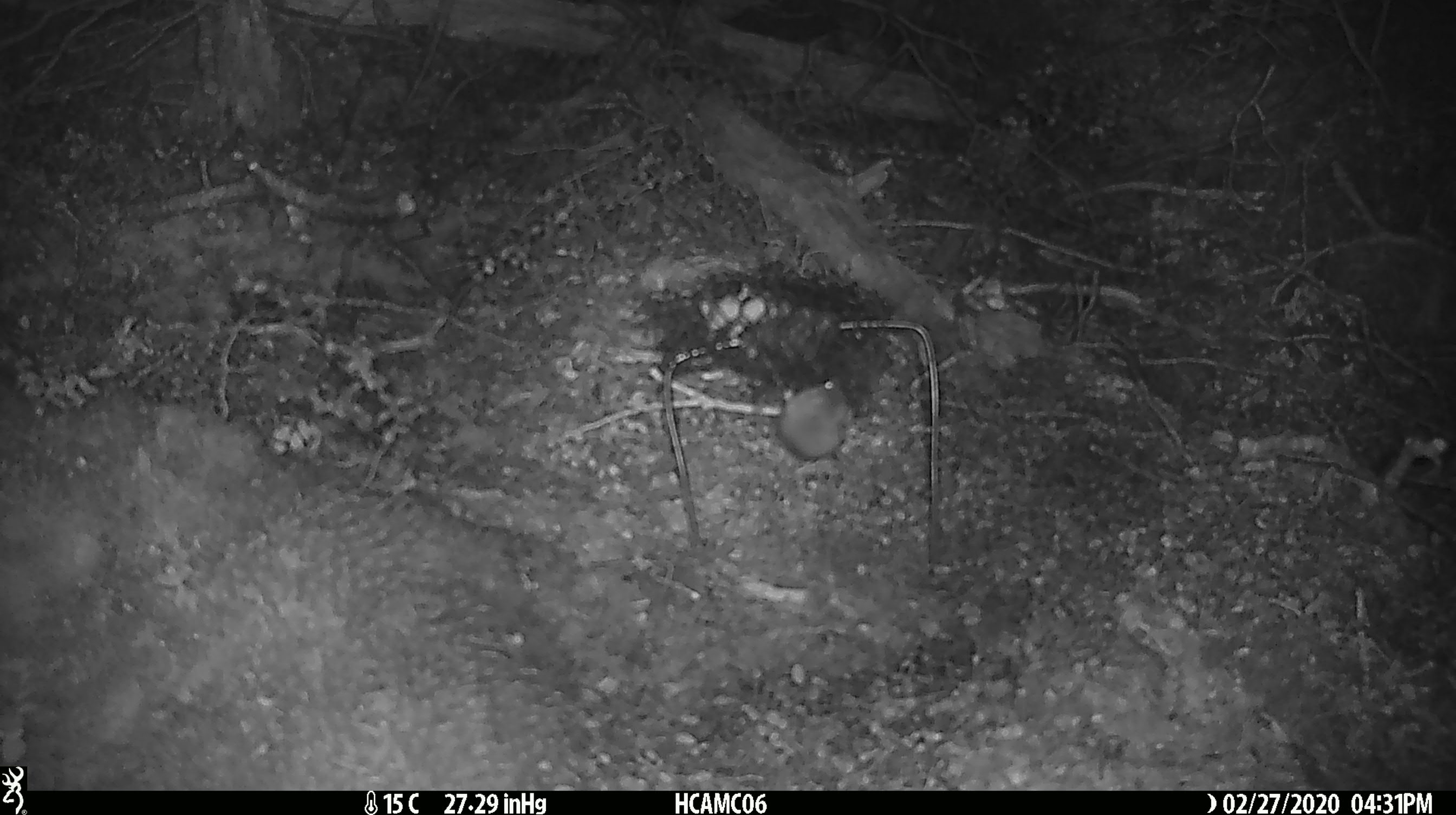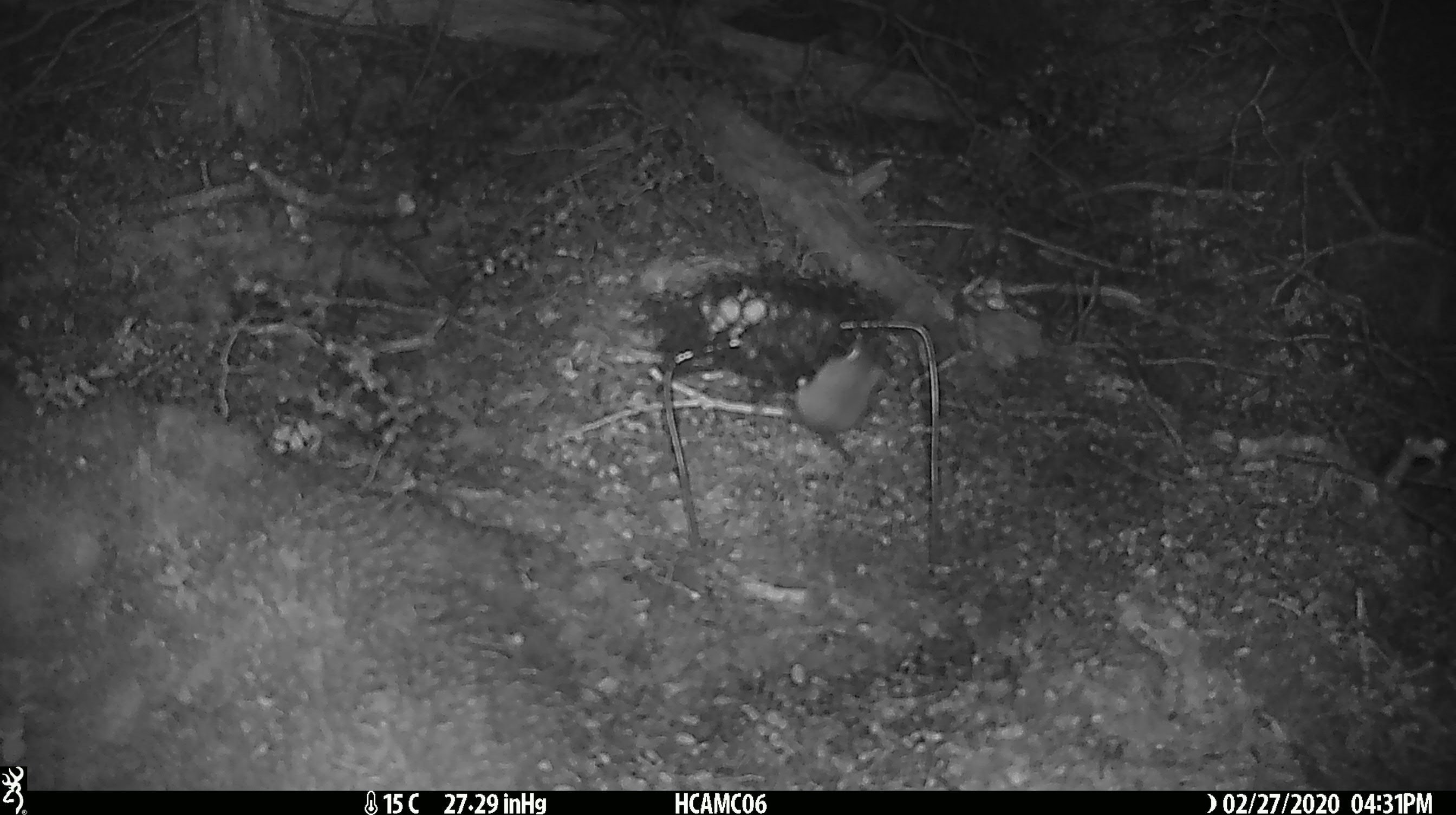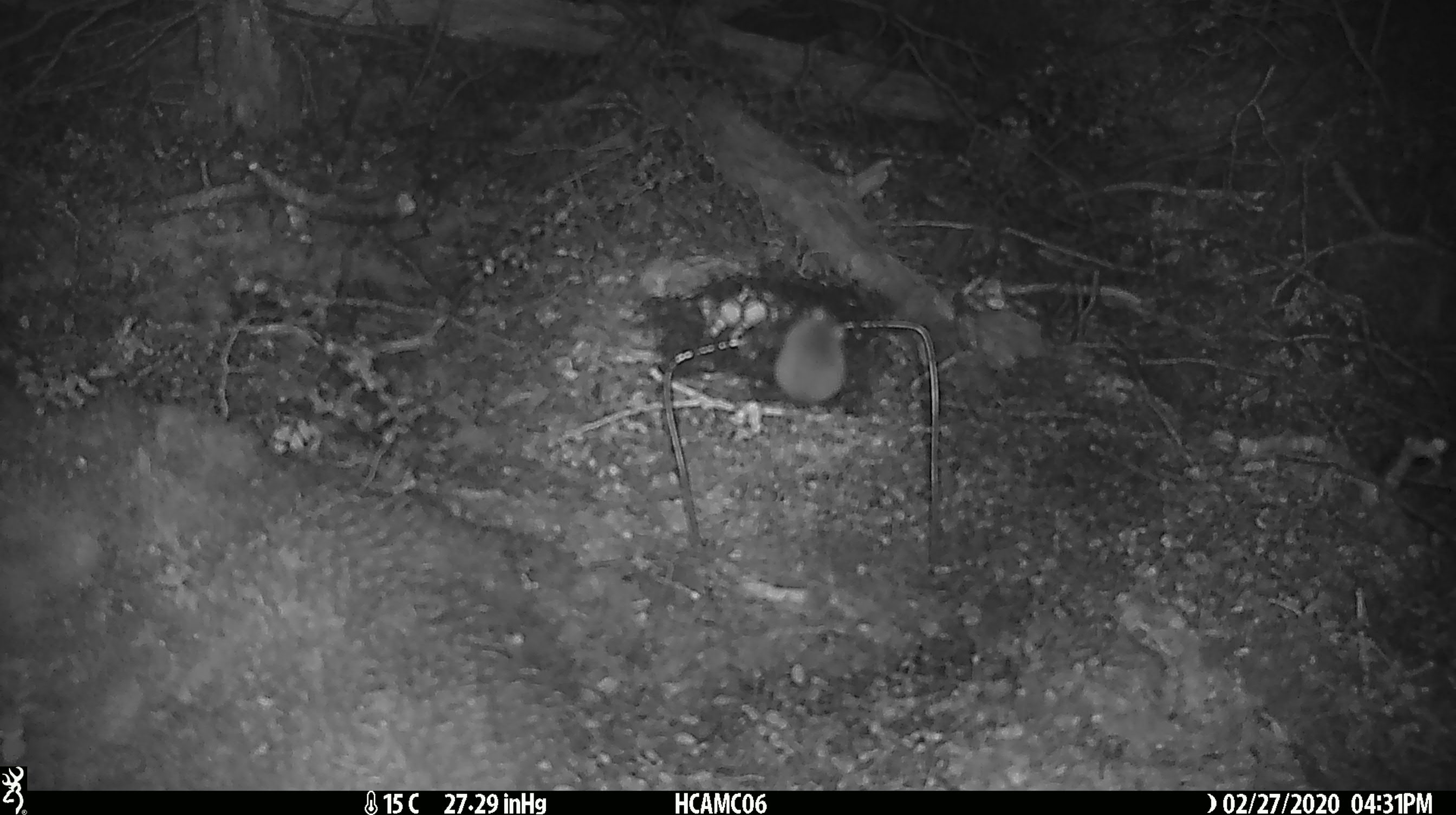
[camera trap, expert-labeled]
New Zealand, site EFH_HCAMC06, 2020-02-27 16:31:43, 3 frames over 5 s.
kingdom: Animalia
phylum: Chordata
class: Mammalia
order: Rodentia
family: Muridae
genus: Mus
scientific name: Mus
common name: mouse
Mouse (Mus).